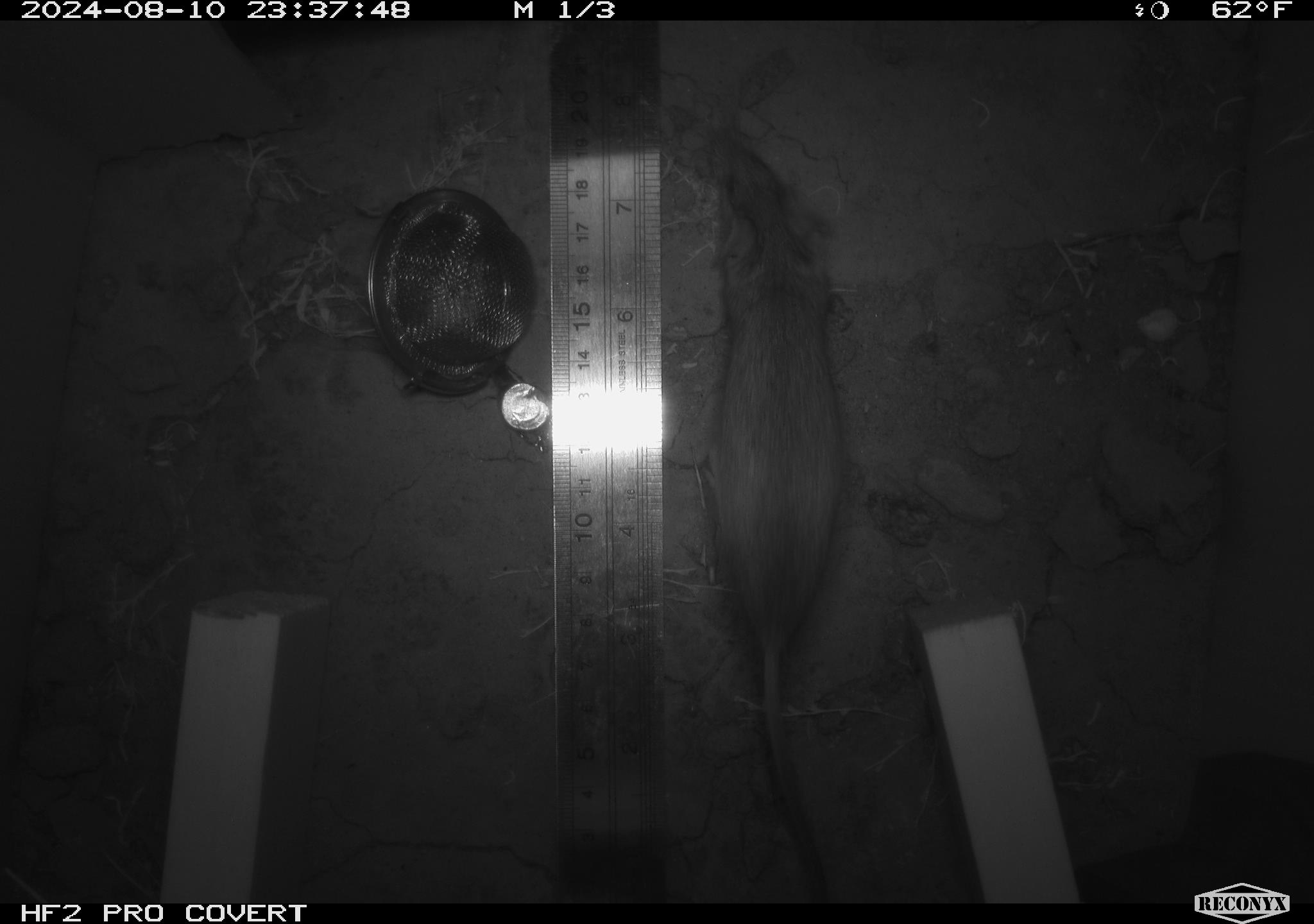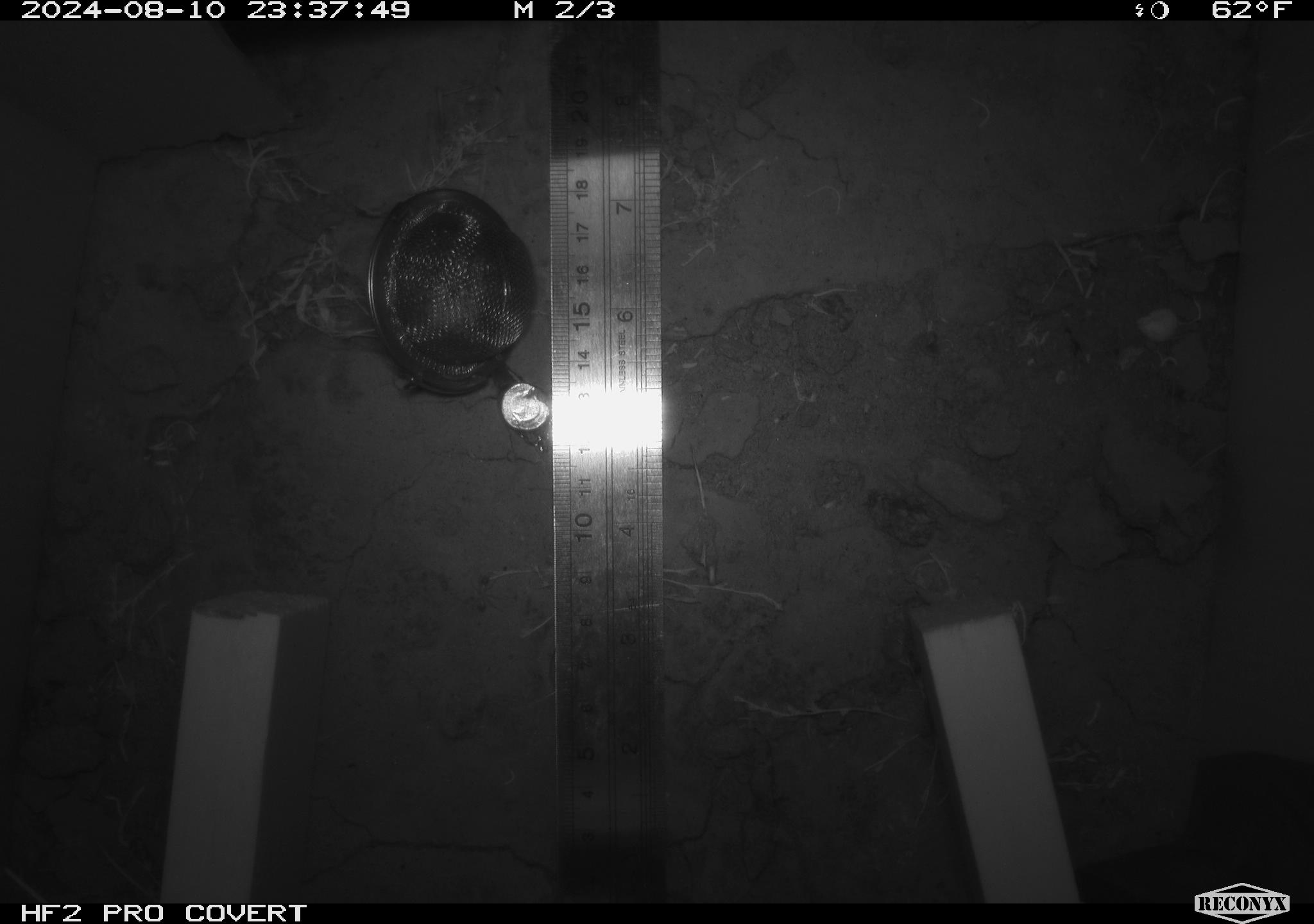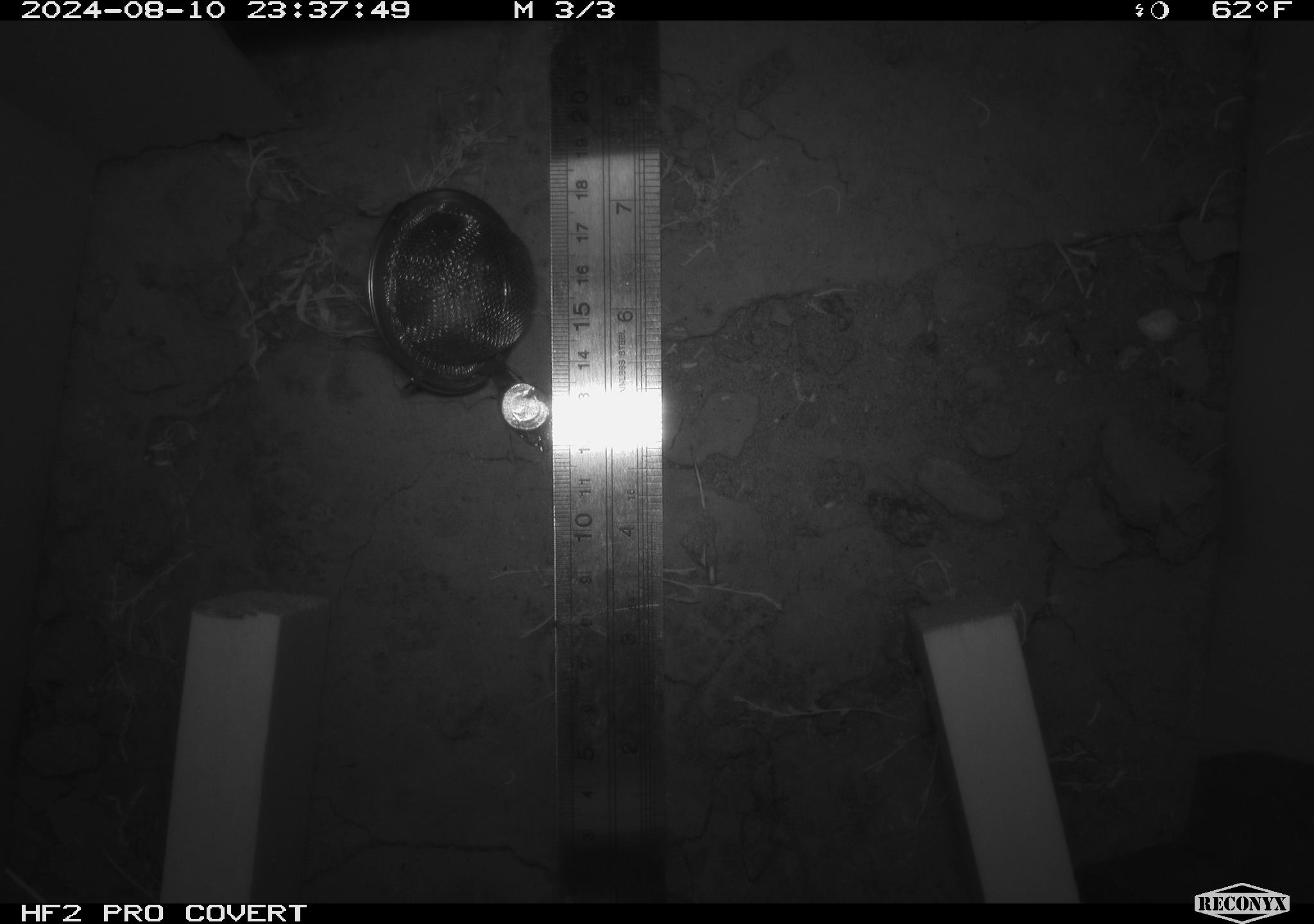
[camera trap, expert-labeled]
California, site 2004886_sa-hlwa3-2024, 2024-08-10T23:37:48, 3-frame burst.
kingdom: Animalia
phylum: Chordata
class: Mammalia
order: Rodentia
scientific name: Rodentia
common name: mouse species